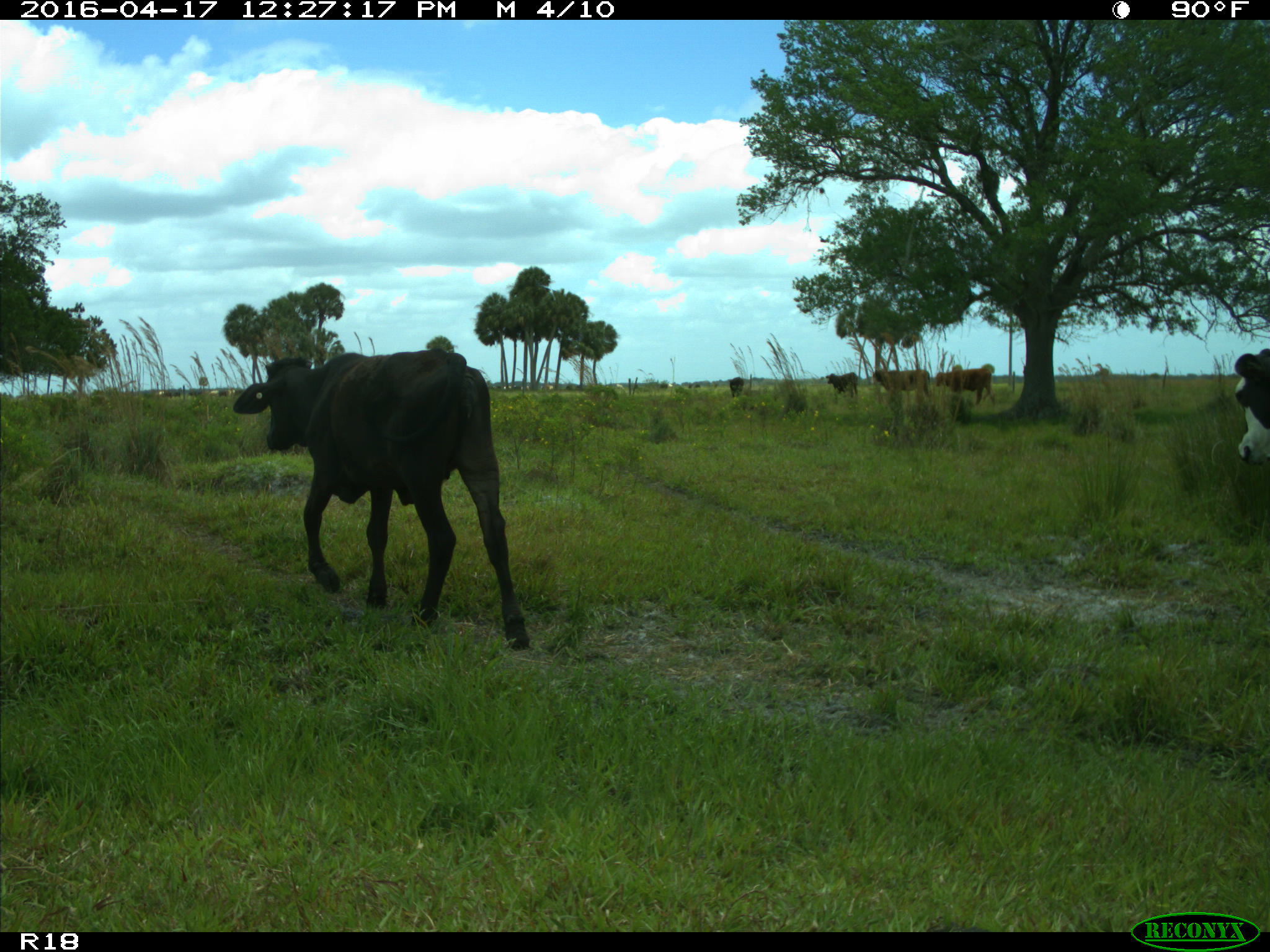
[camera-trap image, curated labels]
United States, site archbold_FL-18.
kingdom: Animalia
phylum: Chordata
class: Mammalia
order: Artiodactyla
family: Bovidae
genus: Bos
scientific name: Bos taurus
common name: domestic cow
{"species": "Bos taurus (domestic cow)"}